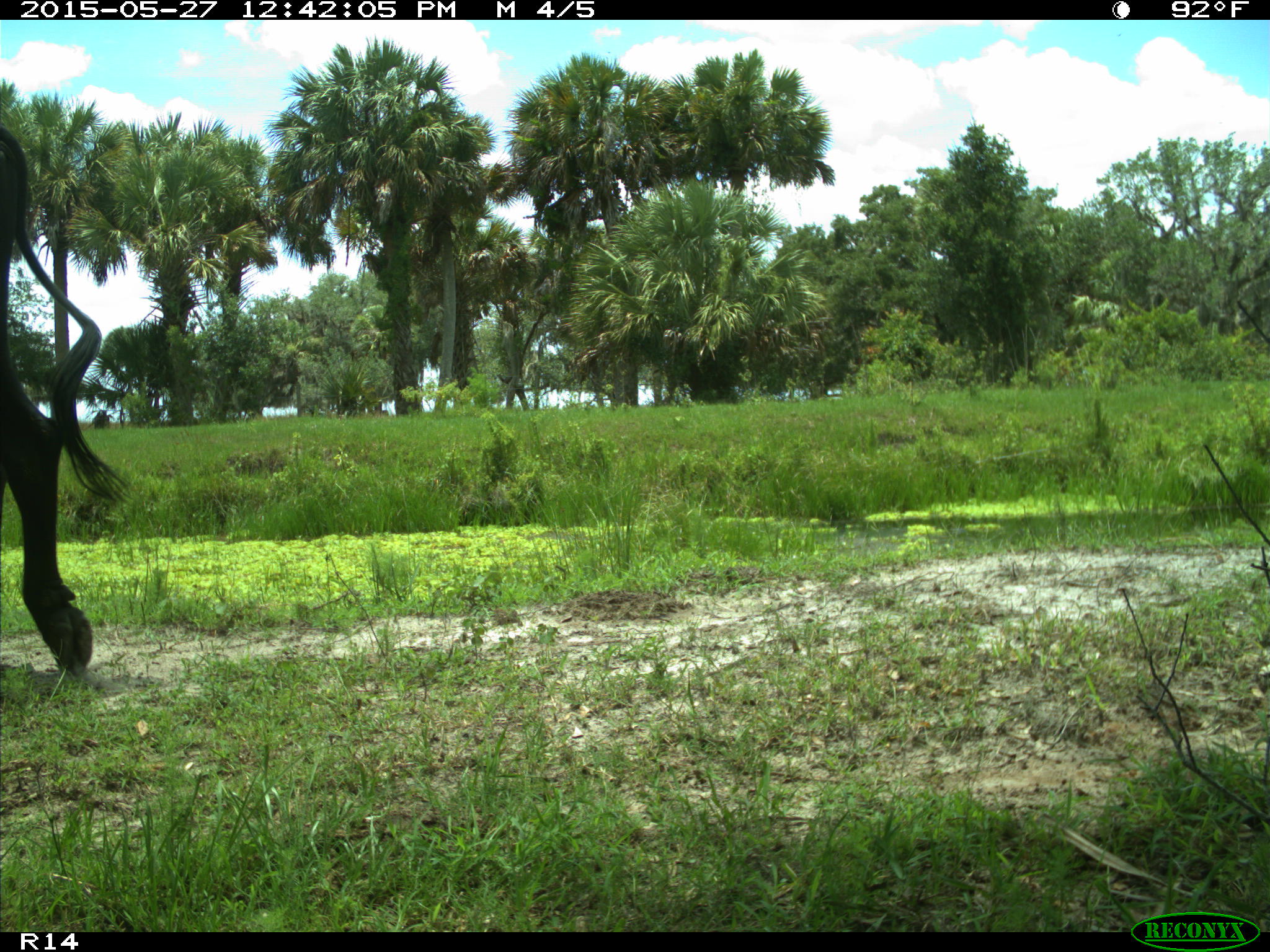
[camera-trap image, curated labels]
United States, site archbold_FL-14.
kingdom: Animalia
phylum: Chordata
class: Mammalia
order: Artiodactyla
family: Bovidae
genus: Bos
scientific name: Bos taurus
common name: domestic cow